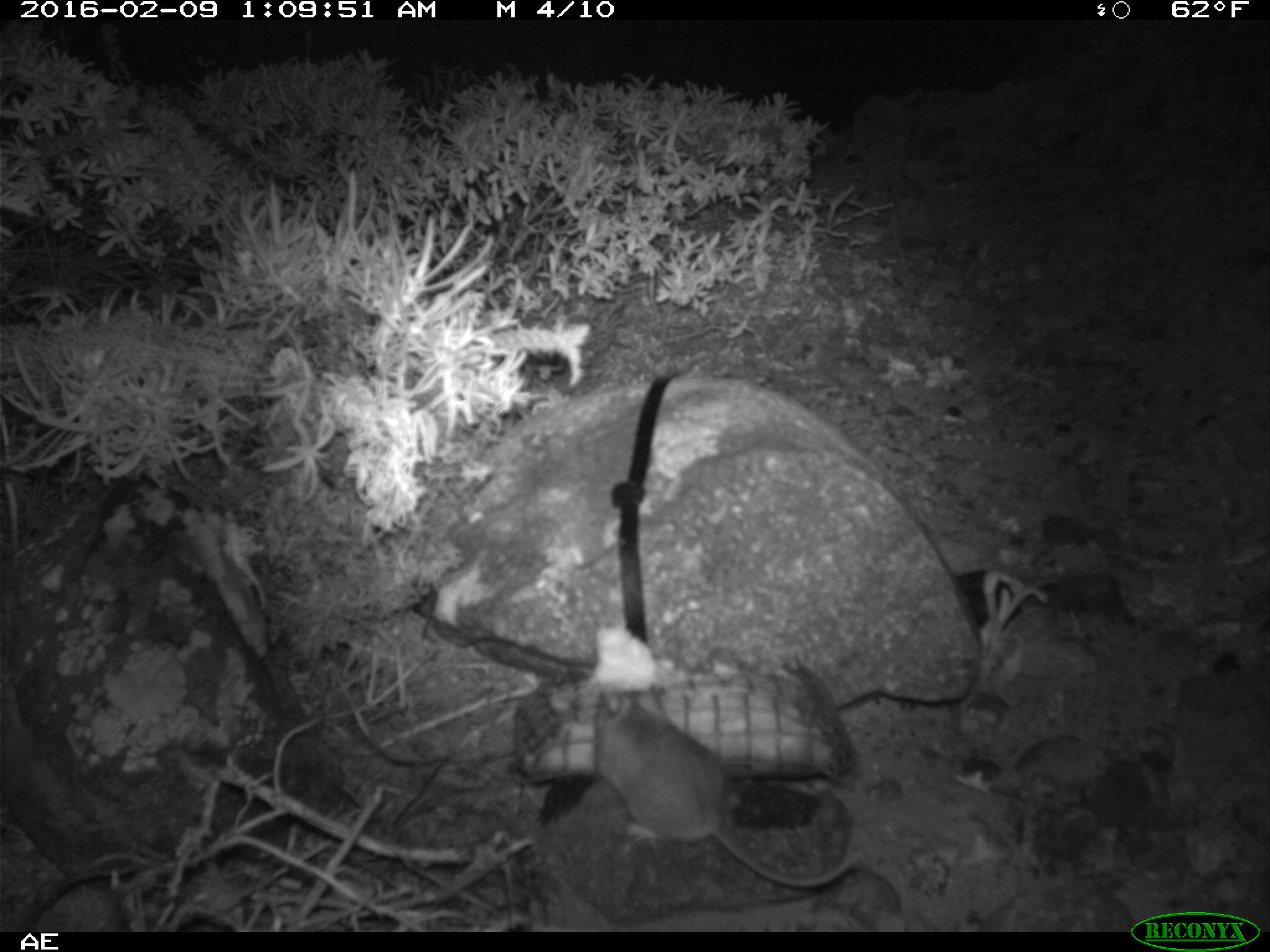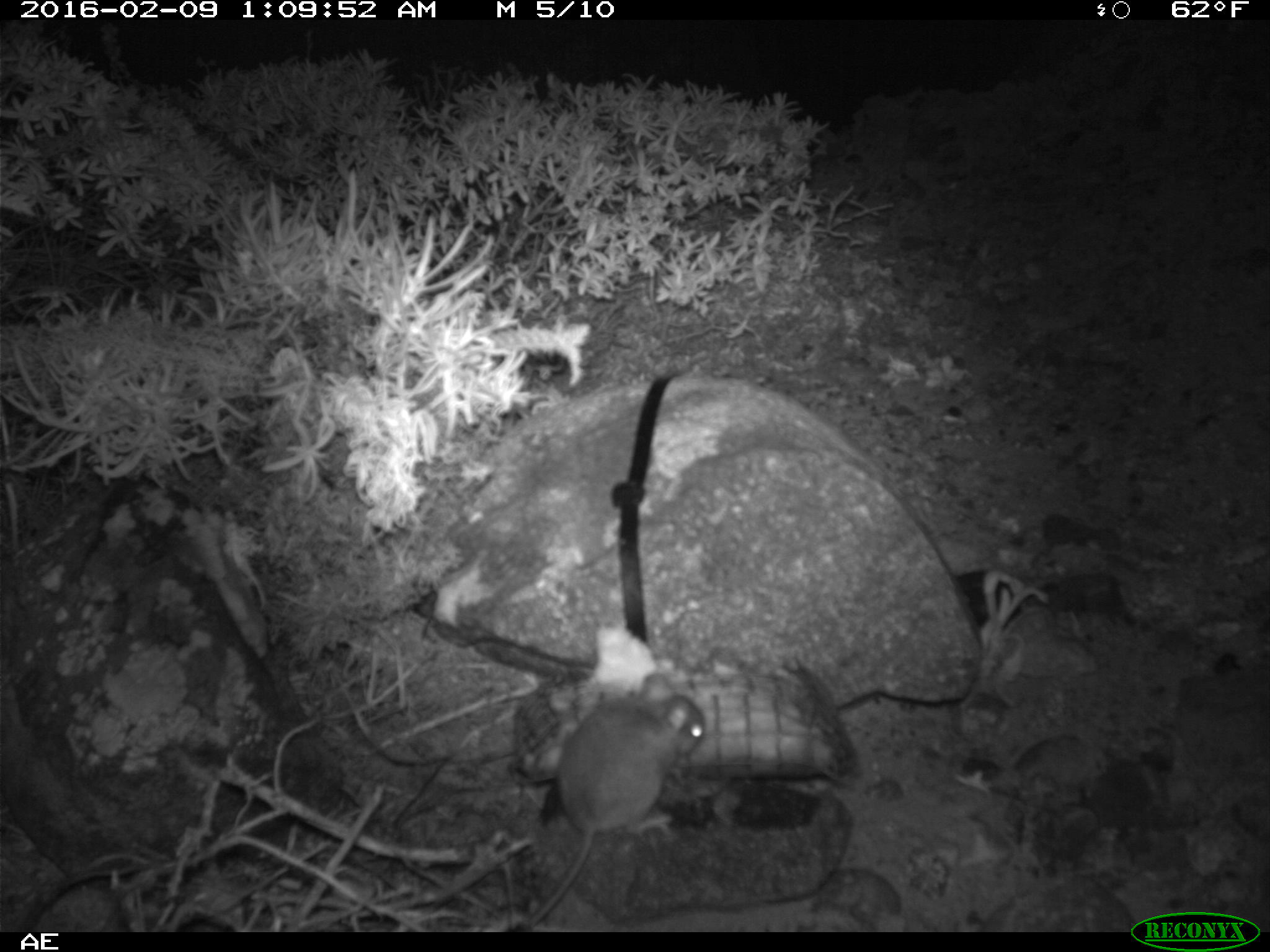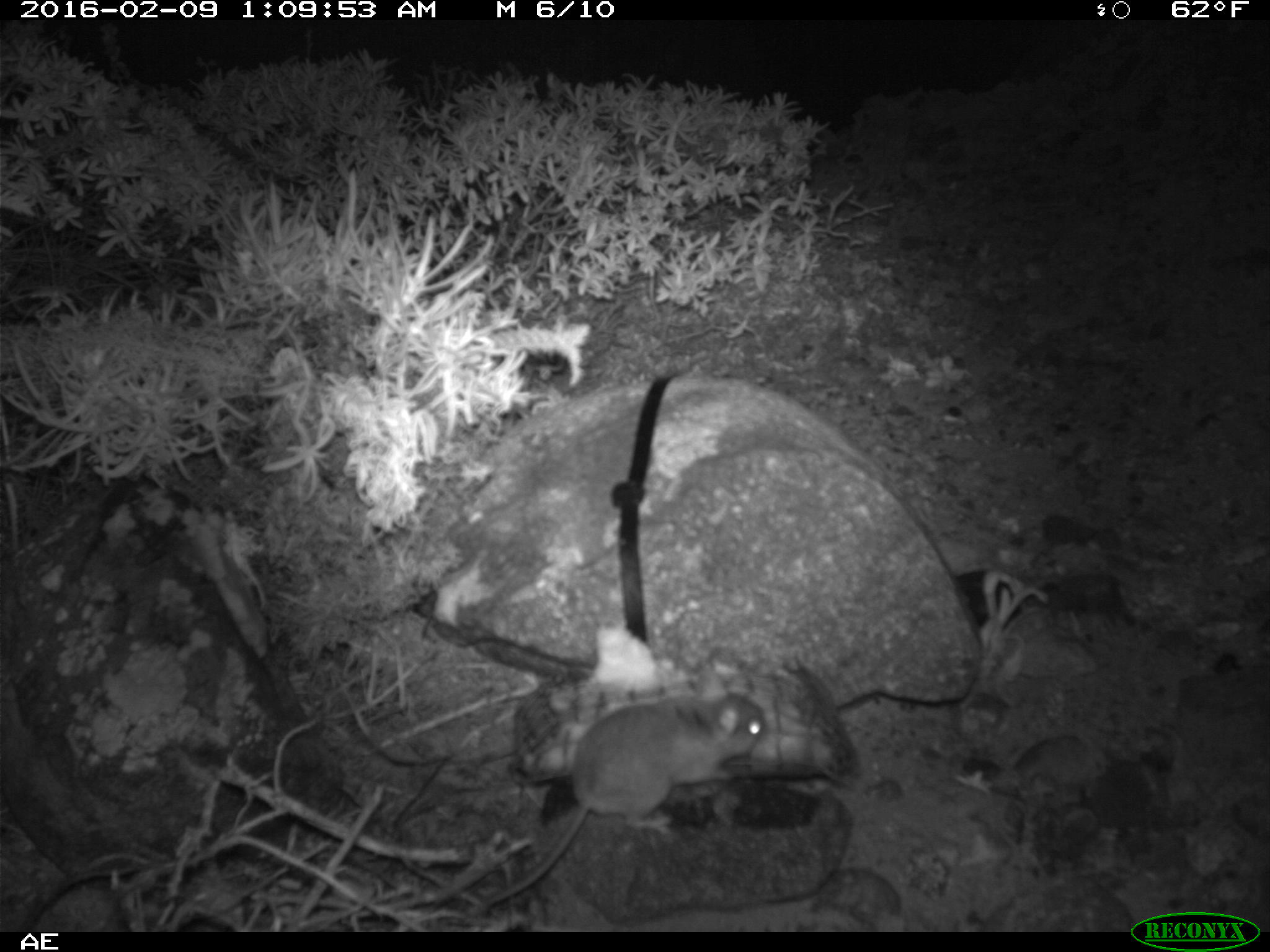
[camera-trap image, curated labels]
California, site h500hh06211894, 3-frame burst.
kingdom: Animalia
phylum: Chordata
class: Mammalia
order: Rodentia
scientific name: Rodentia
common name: rodent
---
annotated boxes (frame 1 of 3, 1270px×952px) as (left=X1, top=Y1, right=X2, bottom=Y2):
rodent: (left=592, top=686, right=866, bottom=888)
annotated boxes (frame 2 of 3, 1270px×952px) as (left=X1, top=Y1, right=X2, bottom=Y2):
rodent: (left=528, top=673, right=705, bottom=928)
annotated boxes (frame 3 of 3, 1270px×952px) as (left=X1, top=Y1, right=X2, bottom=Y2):
rodent: (left=486, top=663, right=768, bottom=903)